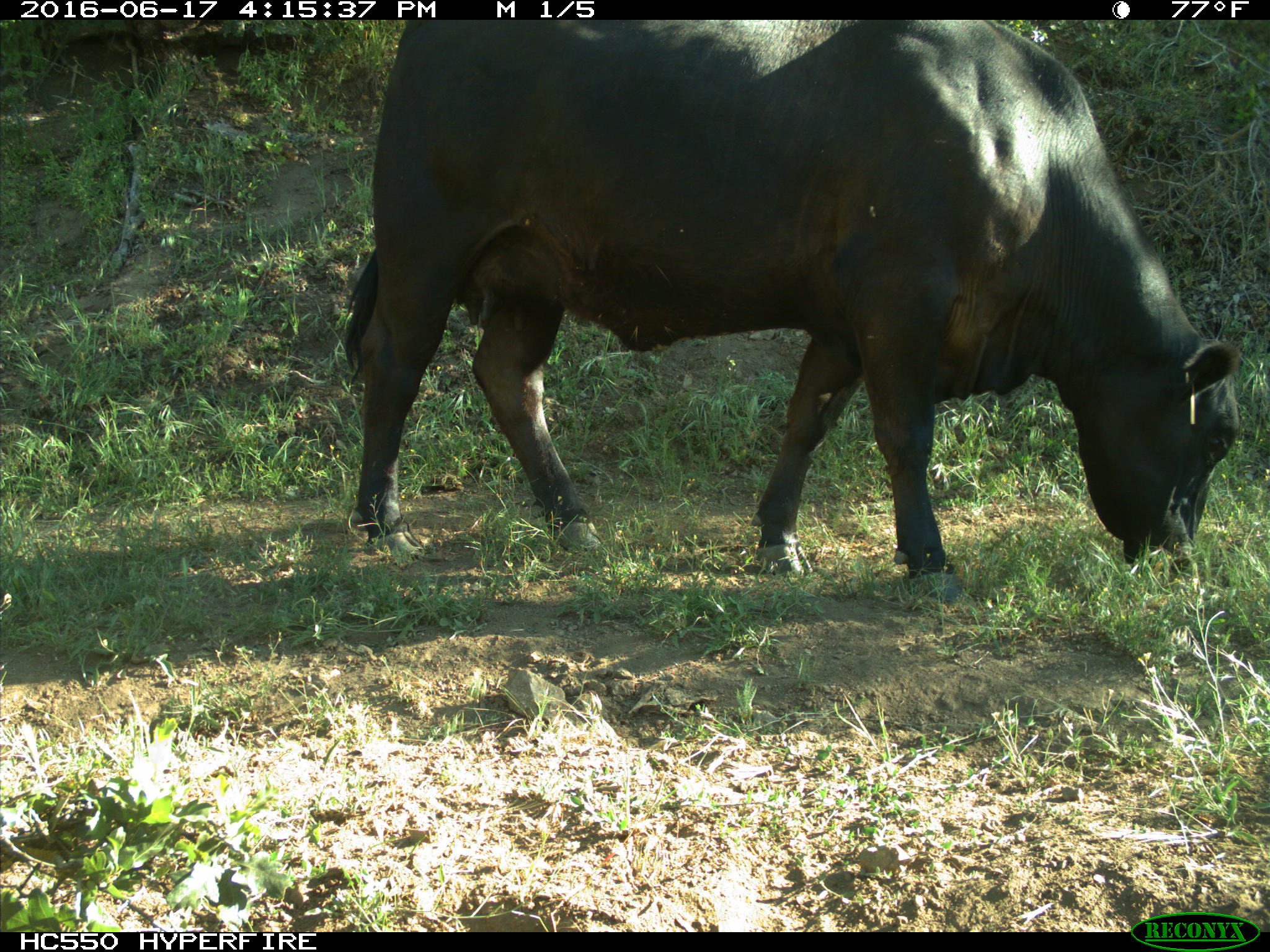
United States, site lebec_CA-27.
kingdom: Animalia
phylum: Chordata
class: Mammalia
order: Artiodactyla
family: Bovidae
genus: Bos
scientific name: Bos taurus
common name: domestic cow